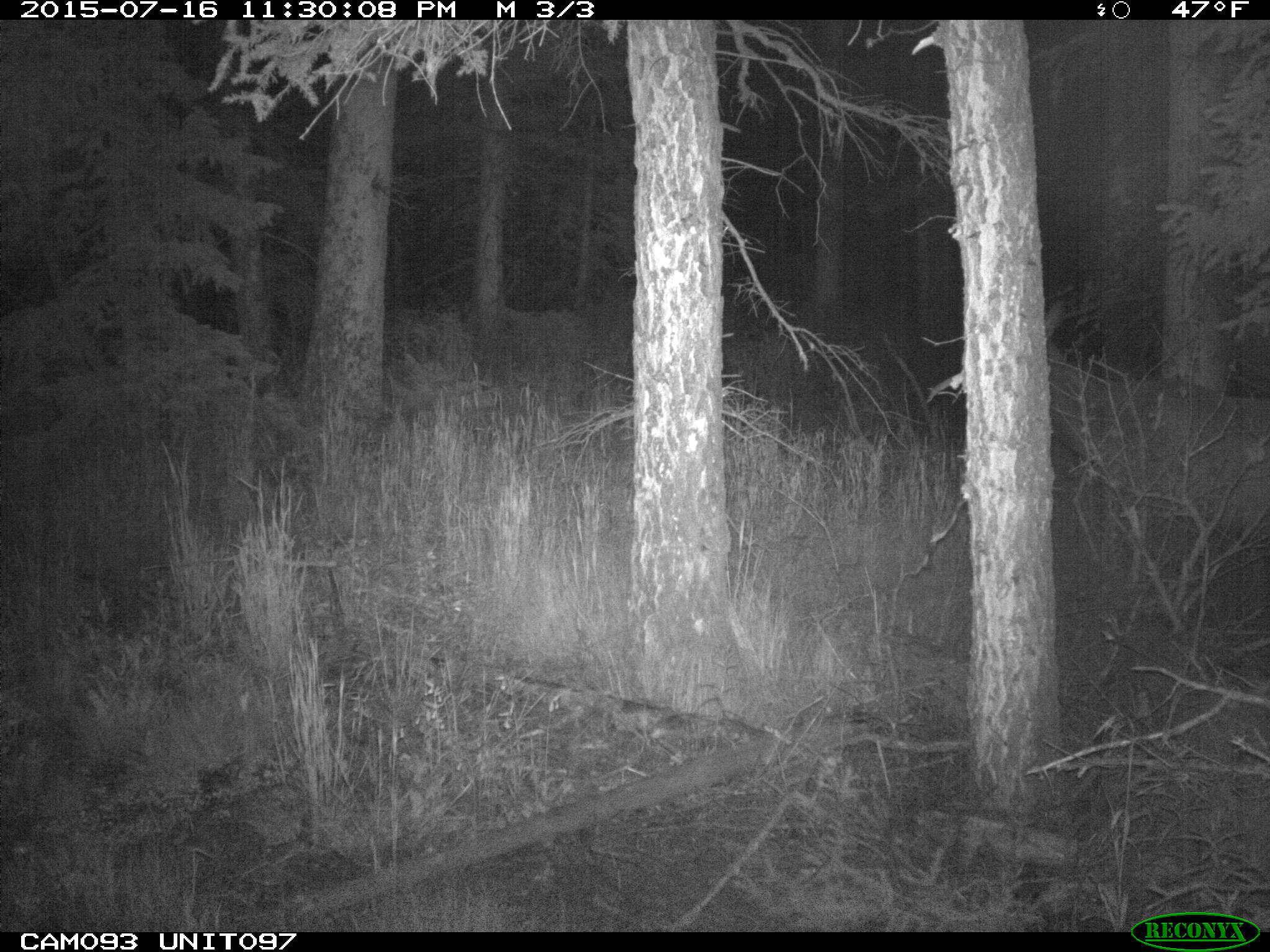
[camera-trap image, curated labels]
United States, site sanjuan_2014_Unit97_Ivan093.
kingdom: Animalia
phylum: Chordata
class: Mammalia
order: Artiodactyla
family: Cervidae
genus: Cervus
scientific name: Cervus elaphus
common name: red deer